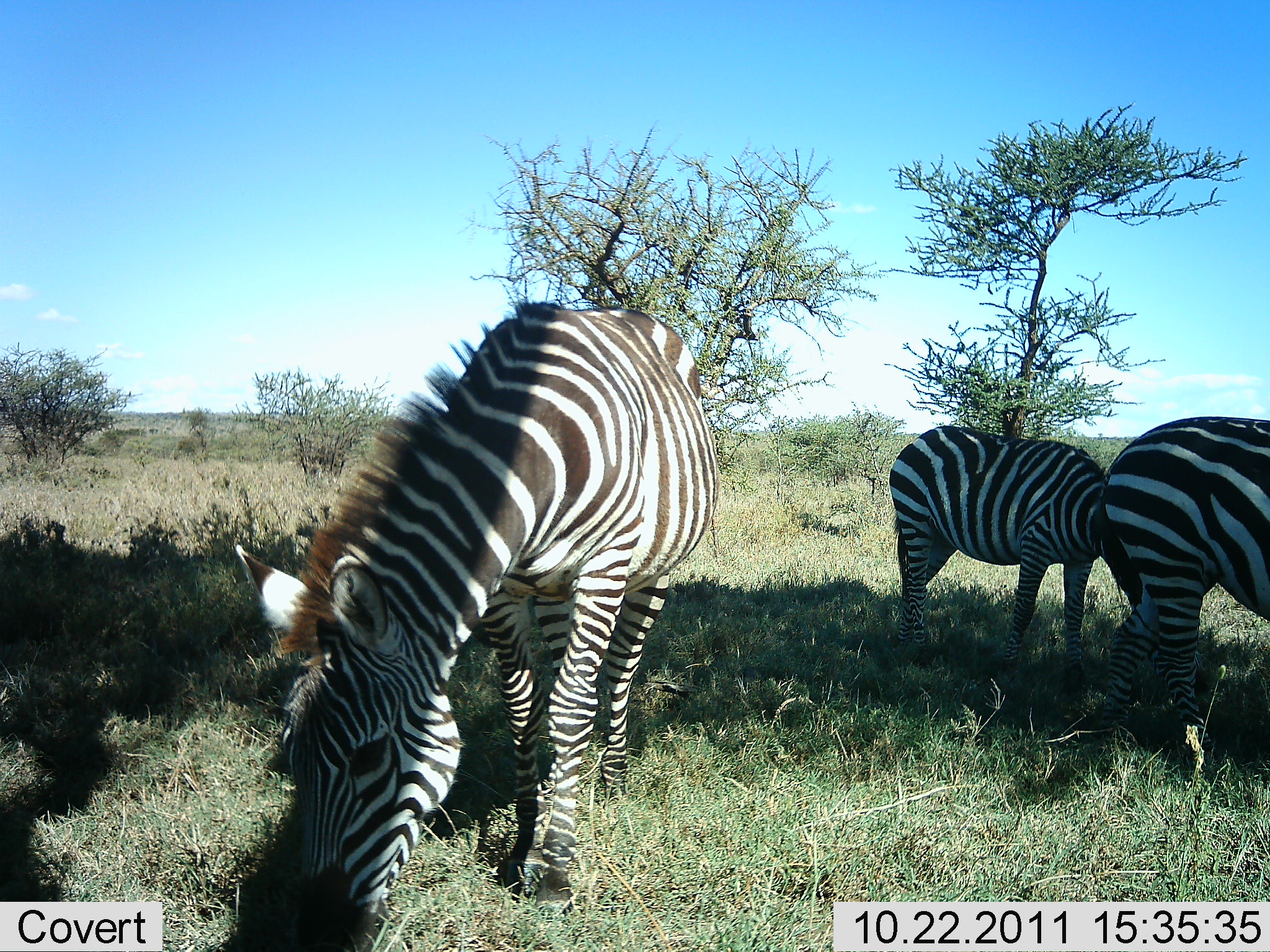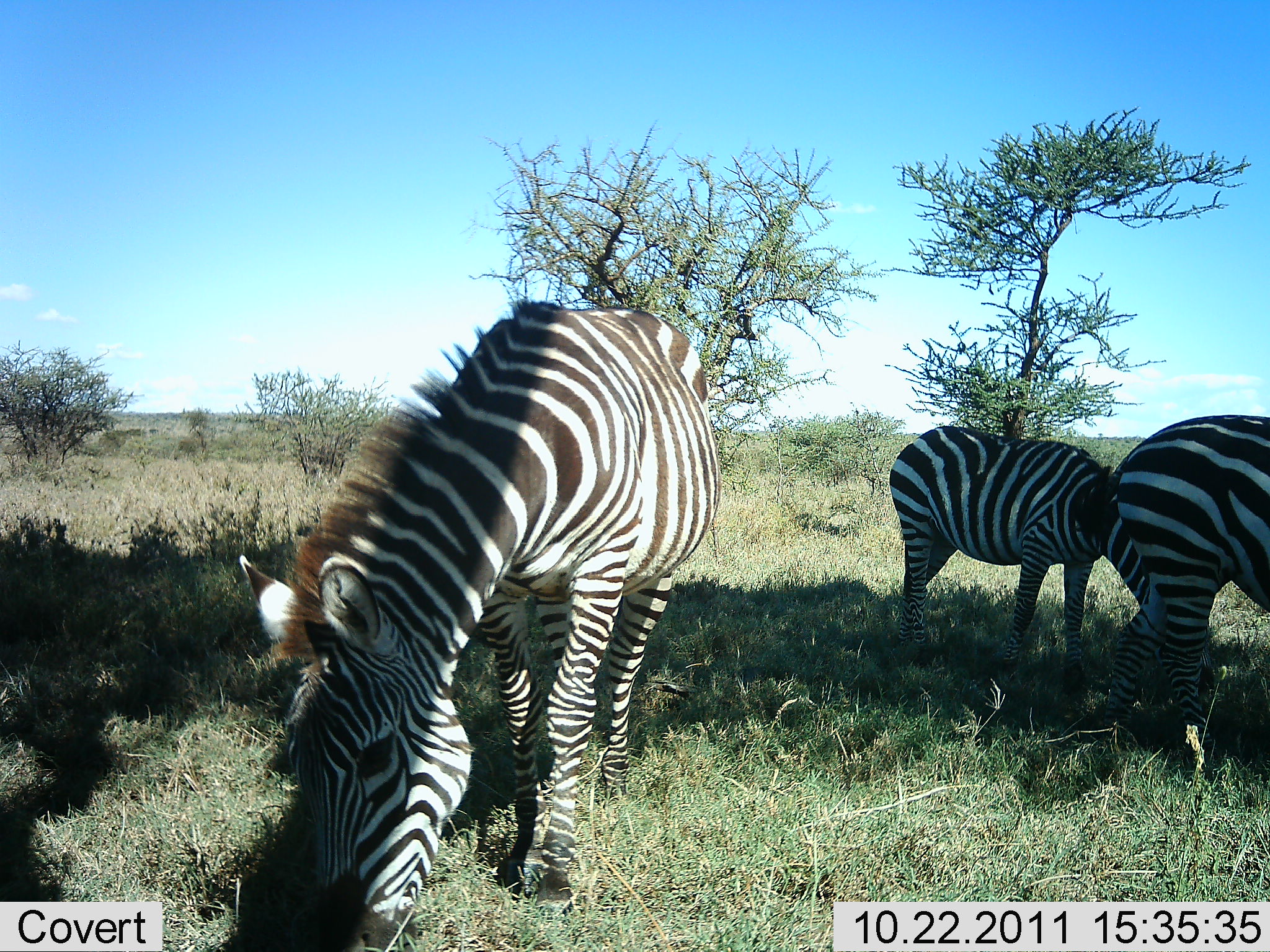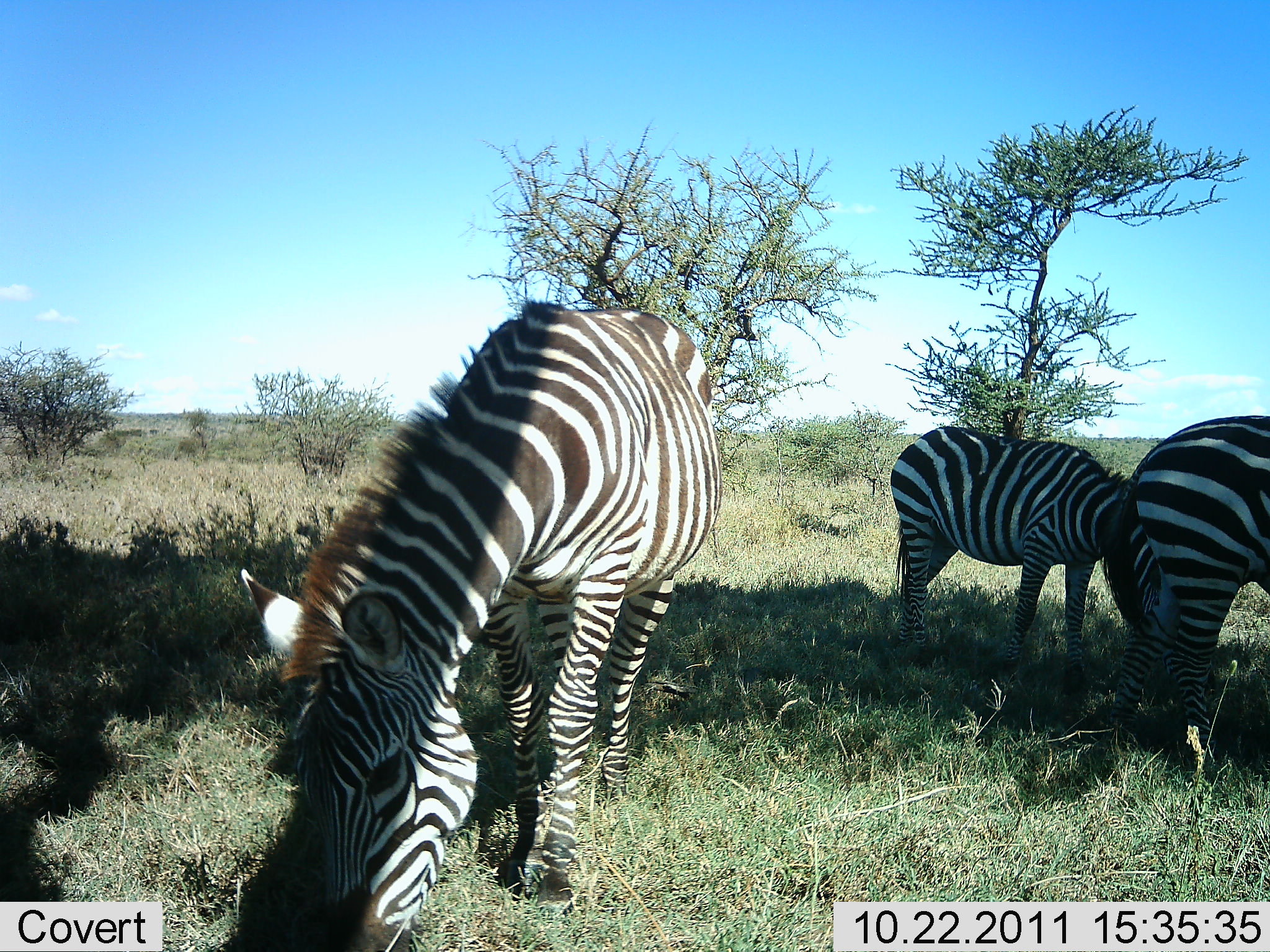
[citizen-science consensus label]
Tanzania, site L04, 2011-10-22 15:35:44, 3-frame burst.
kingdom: Animalia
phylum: Chordata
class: Mammalia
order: Perissodactyla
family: Equidae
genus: Equus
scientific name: Equus quagga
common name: plains zebra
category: zebra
Zebra (plains zebra) (Equus quagga), count 3. Behavior (volunteer vote fractions): standing 0%, resting 0%, moving 0%, interacting 0%. Young present (vote fraction): 0%. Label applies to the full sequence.